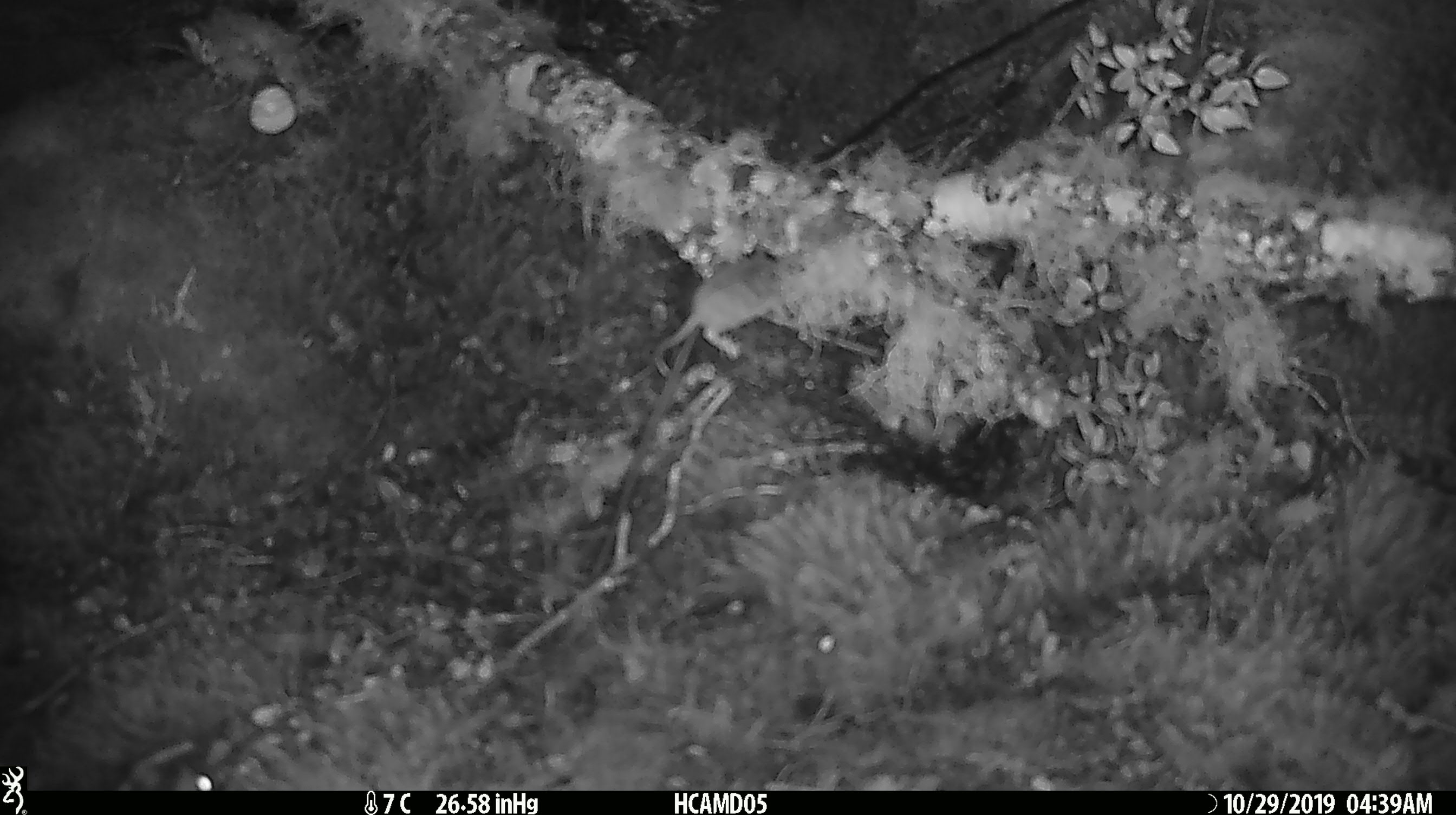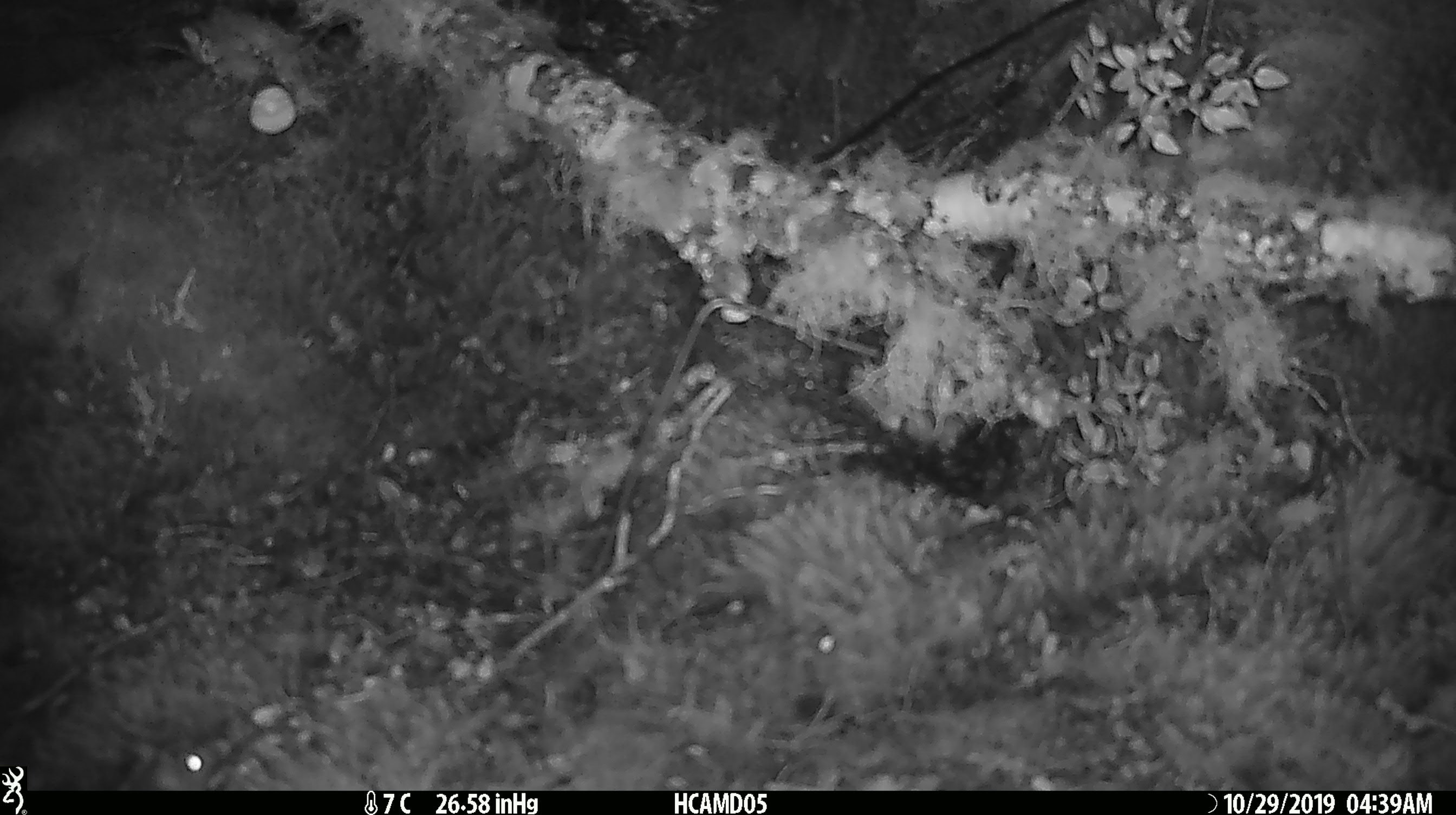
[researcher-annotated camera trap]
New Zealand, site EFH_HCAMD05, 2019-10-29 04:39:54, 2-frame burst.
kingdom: Animalia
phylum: Chordata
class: Mammalia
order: Rodentia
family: Muridae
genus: Mus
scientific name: Mus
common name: mouse